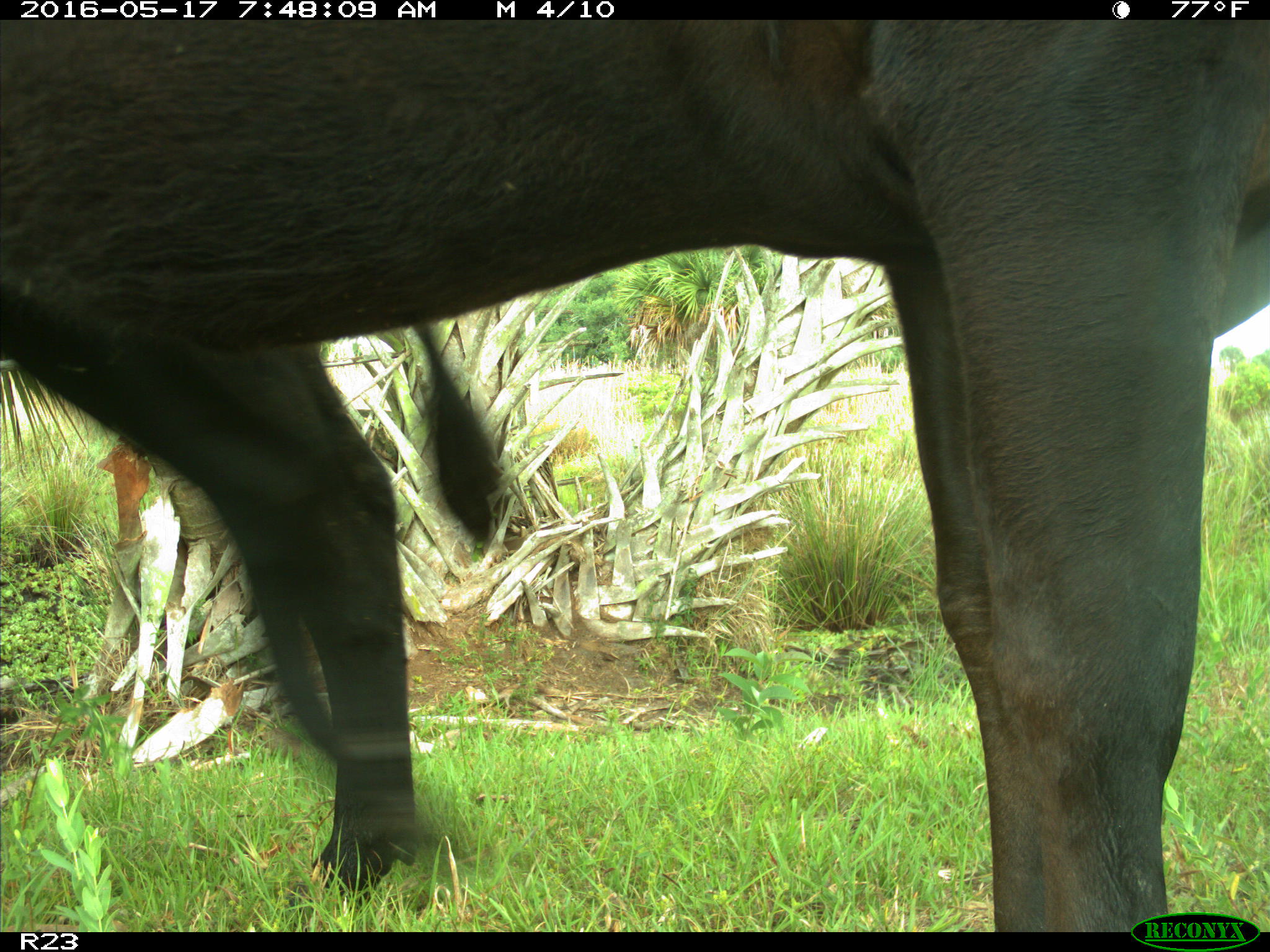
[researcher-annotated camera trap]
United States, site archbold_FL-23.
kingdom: Animalia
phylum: Chordata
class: Mammalia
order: Artiodactyla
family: Bovidae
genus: Bos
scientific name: Bos taurus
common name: domestic cow